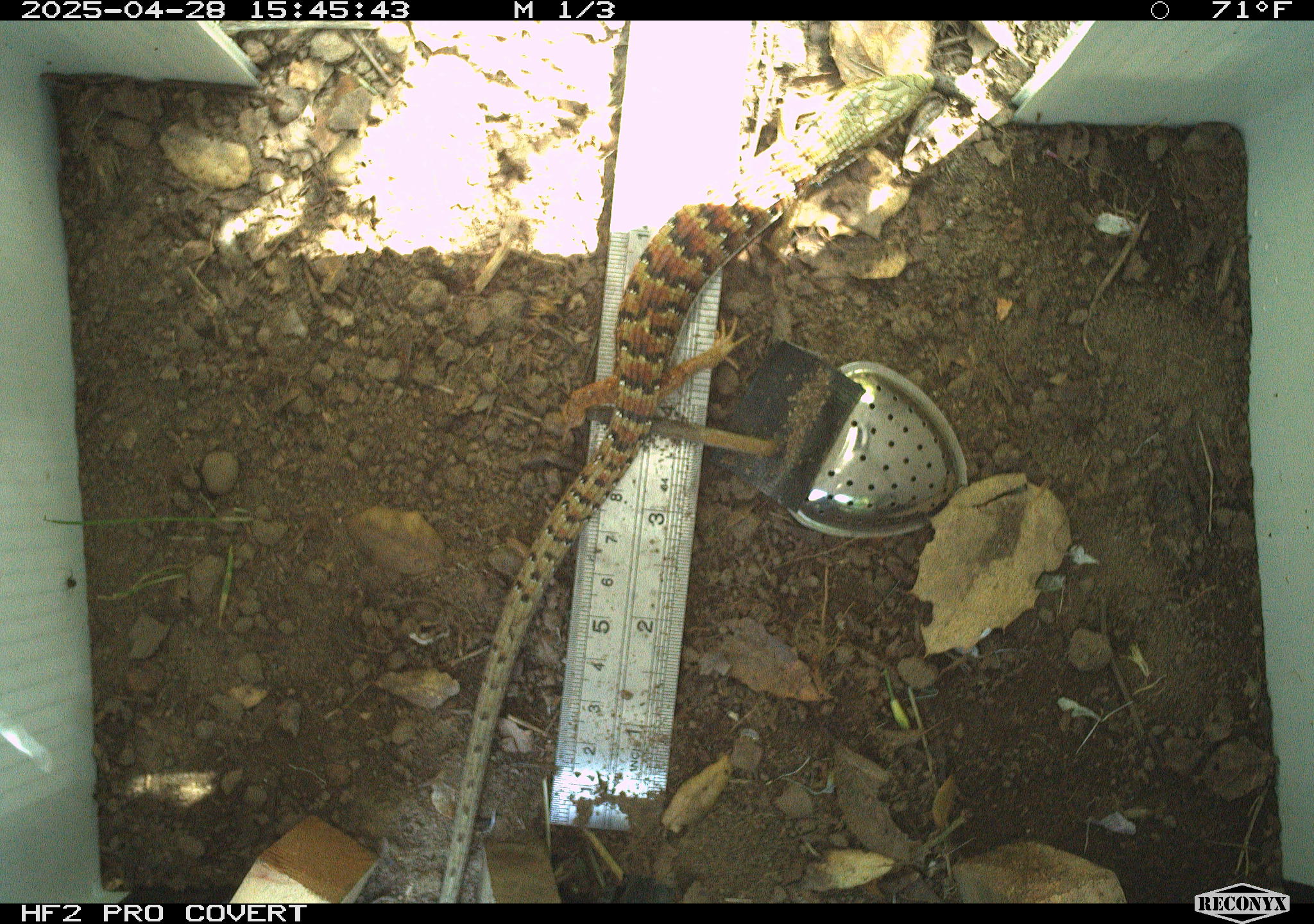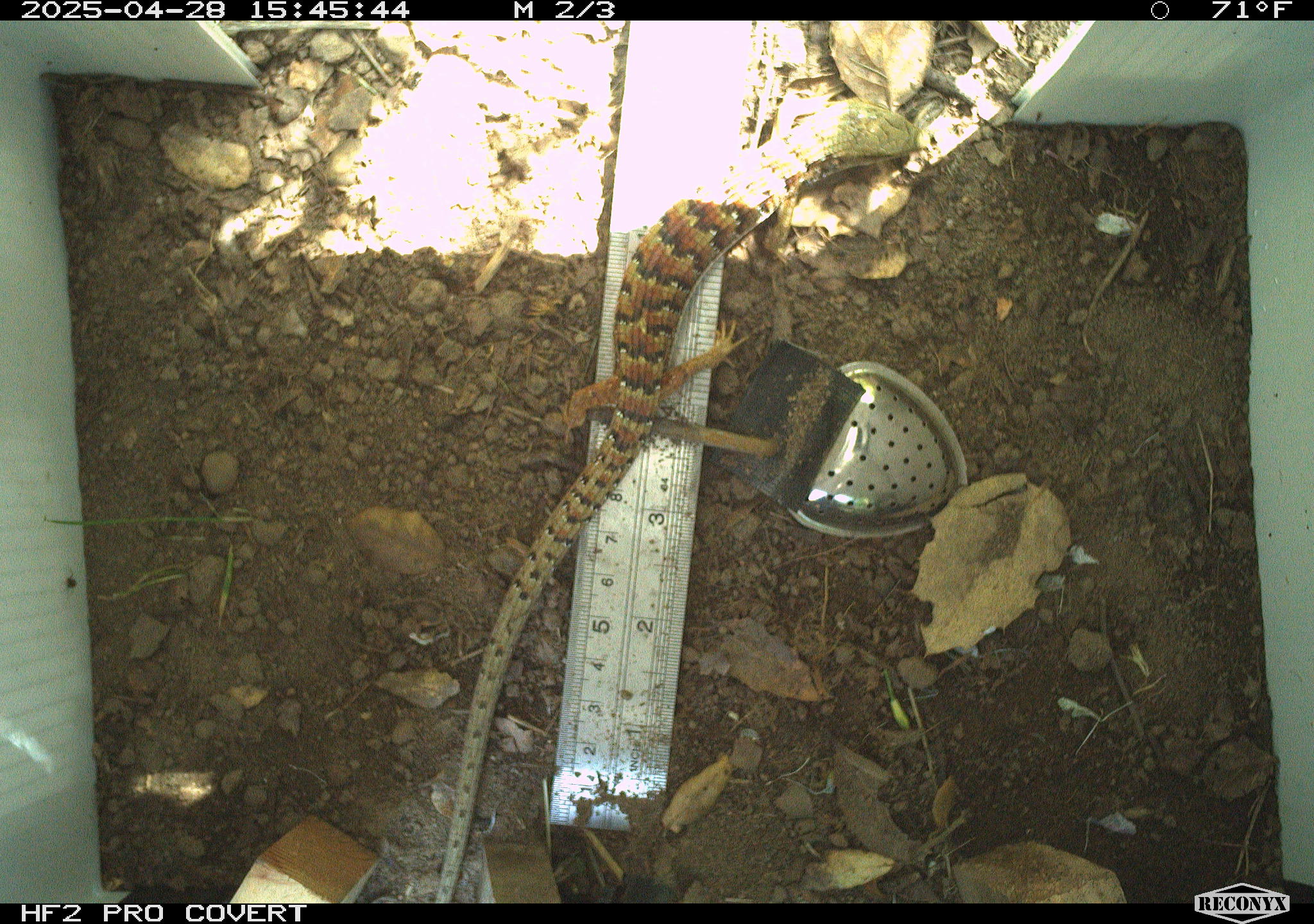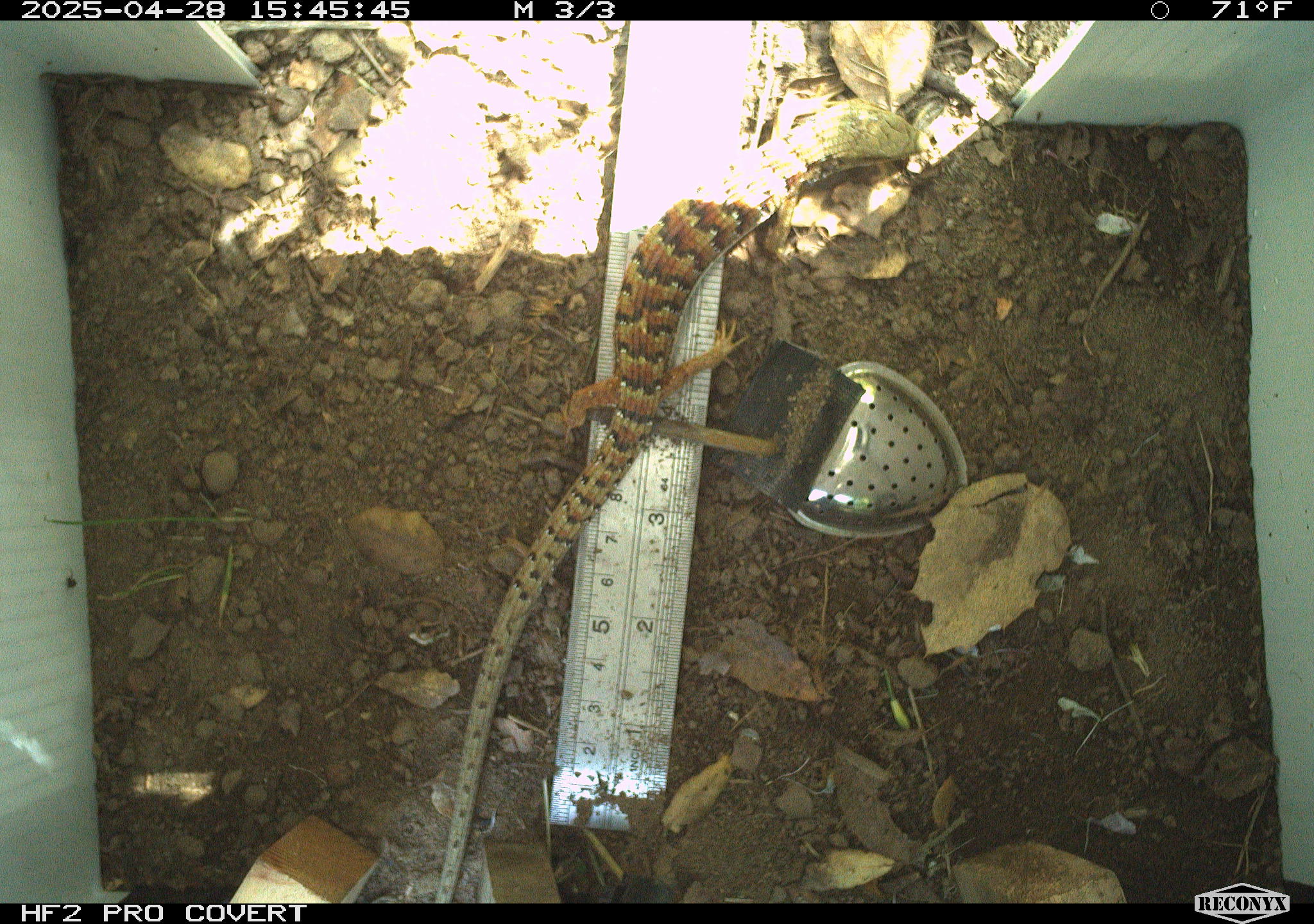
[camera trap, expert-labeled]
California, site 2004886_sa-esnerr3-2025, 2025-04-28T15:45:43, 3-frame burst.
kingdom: Animalia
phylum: Chordata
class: Reptilia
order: Squamata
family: Anguidae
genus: Elgaria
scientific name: Elgaria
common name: alligator lizards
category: elgaria species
Elgaria species (alligator lizards) (Elgaria).